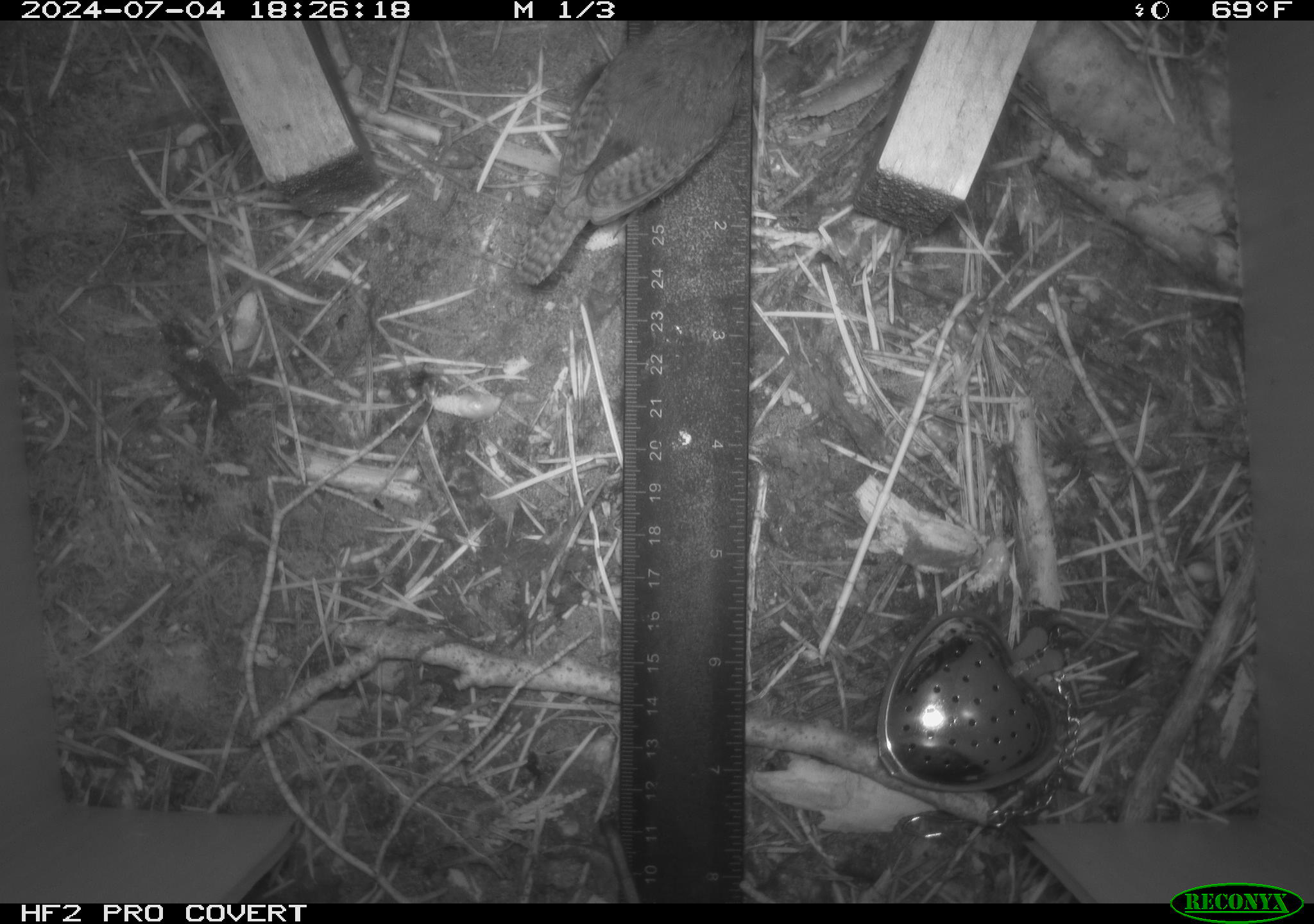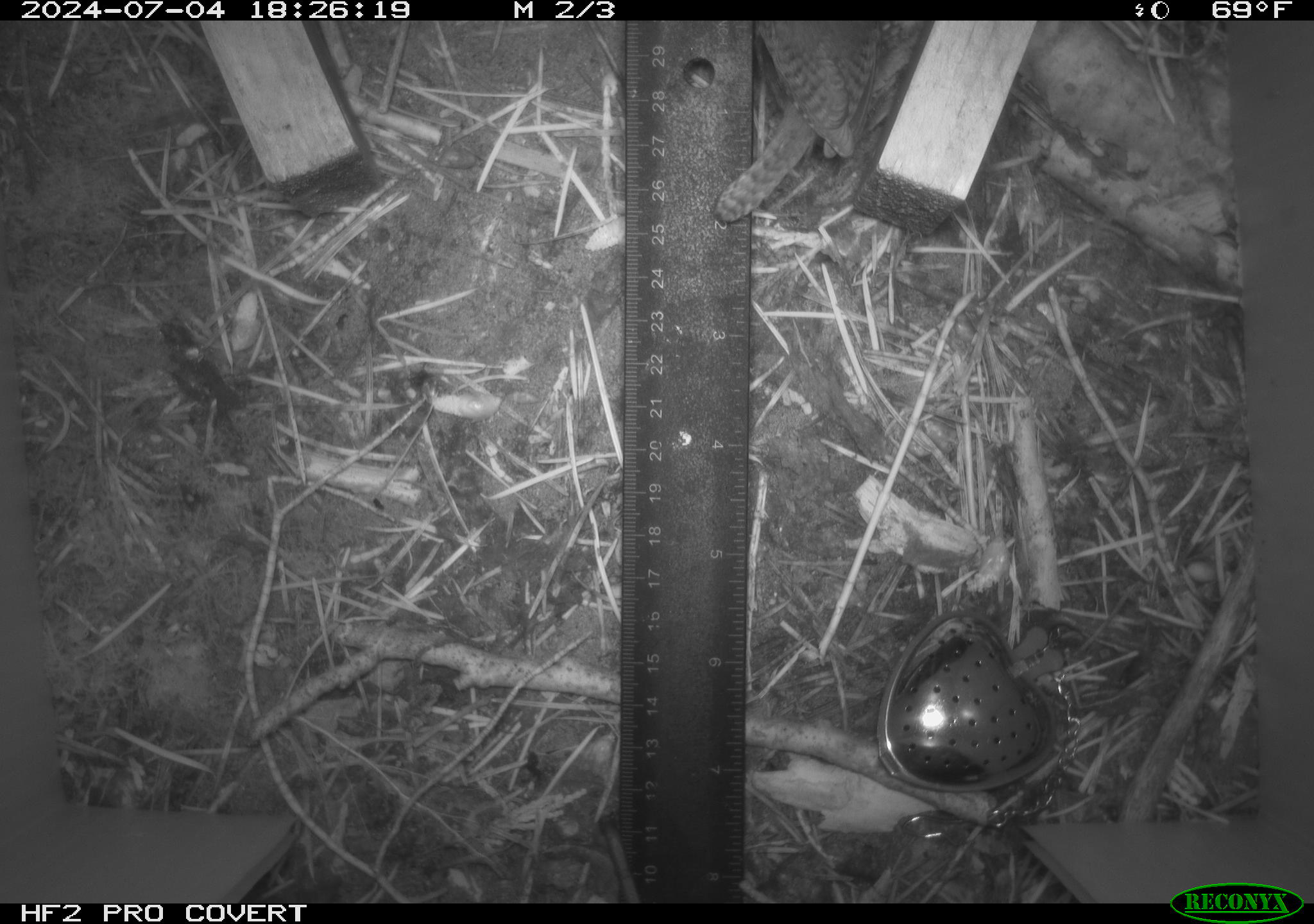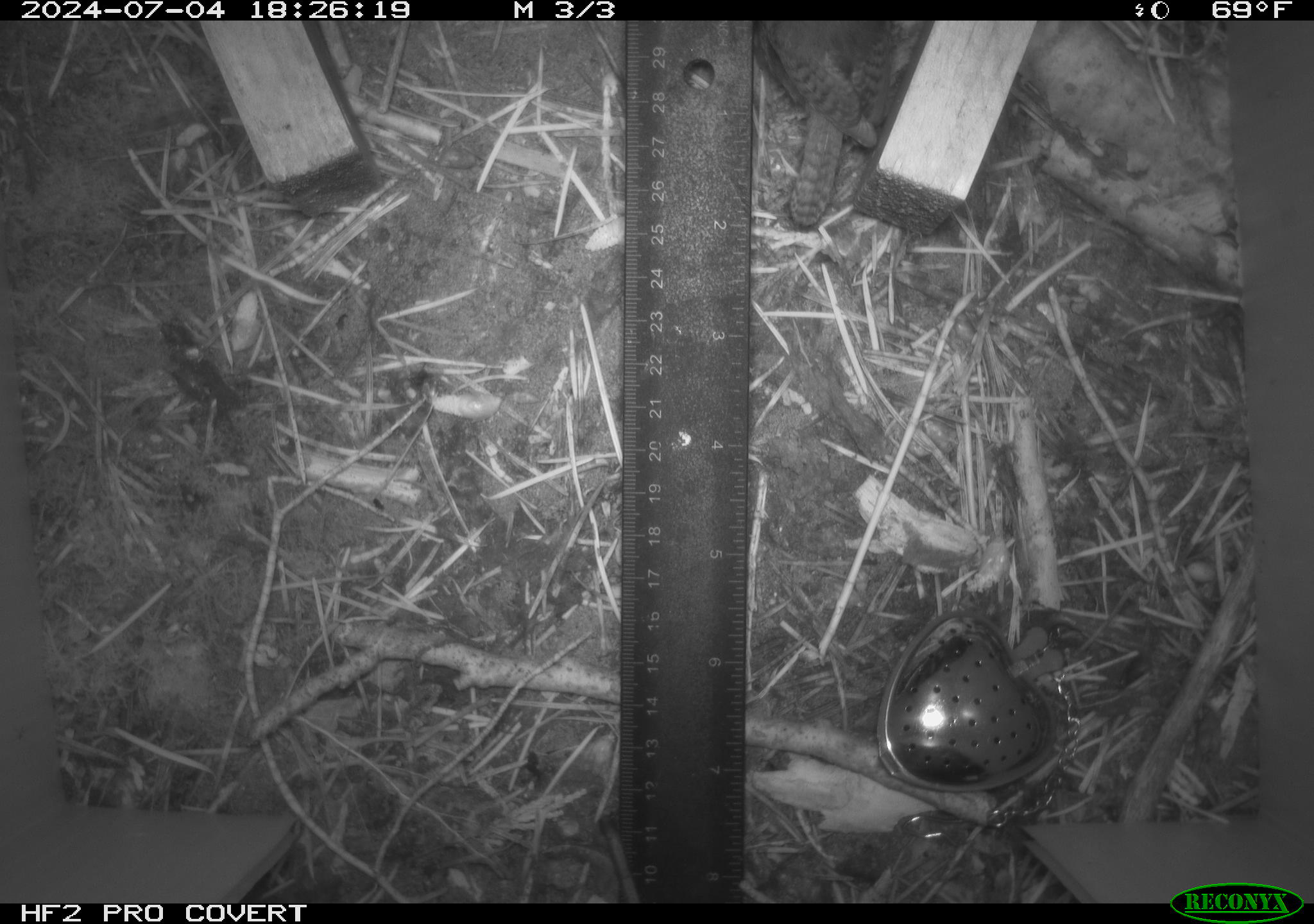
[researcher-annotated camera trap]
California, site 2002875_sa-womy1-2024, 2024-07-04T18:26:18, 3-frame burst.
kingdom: Animalia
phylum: Chordata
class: Aves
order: Passeriformes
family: Troglodytidae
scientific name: Troglodytidae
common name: wren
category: troglodytidae family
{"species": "troglodytidae family (wren) (Troglodytidae)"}